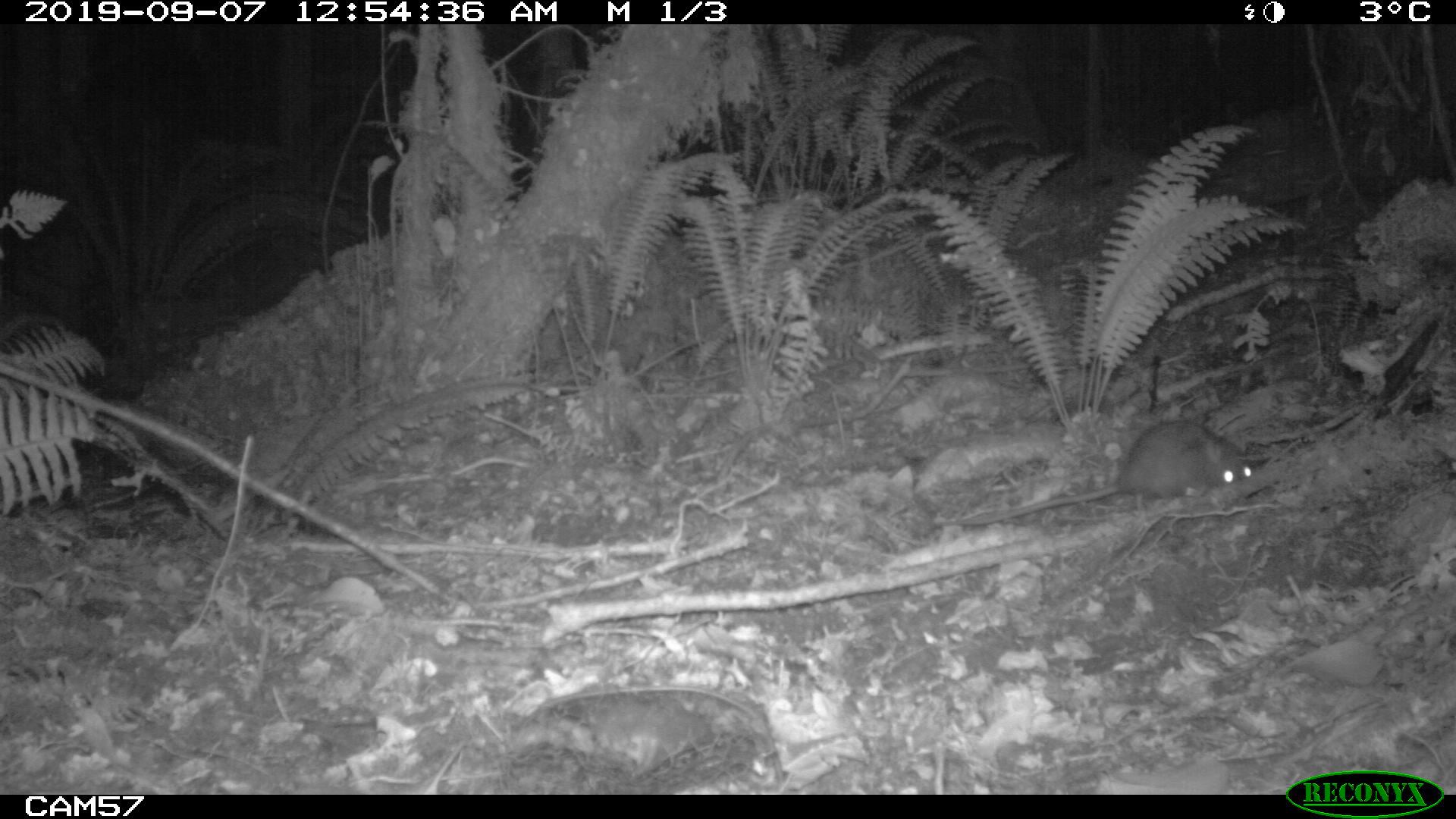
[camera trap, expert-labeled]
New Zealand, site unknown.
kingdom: Animalia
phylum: Chordata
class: Mammalia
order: Rodentia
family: Muridae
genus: Rattus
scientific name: Rattus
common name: rat